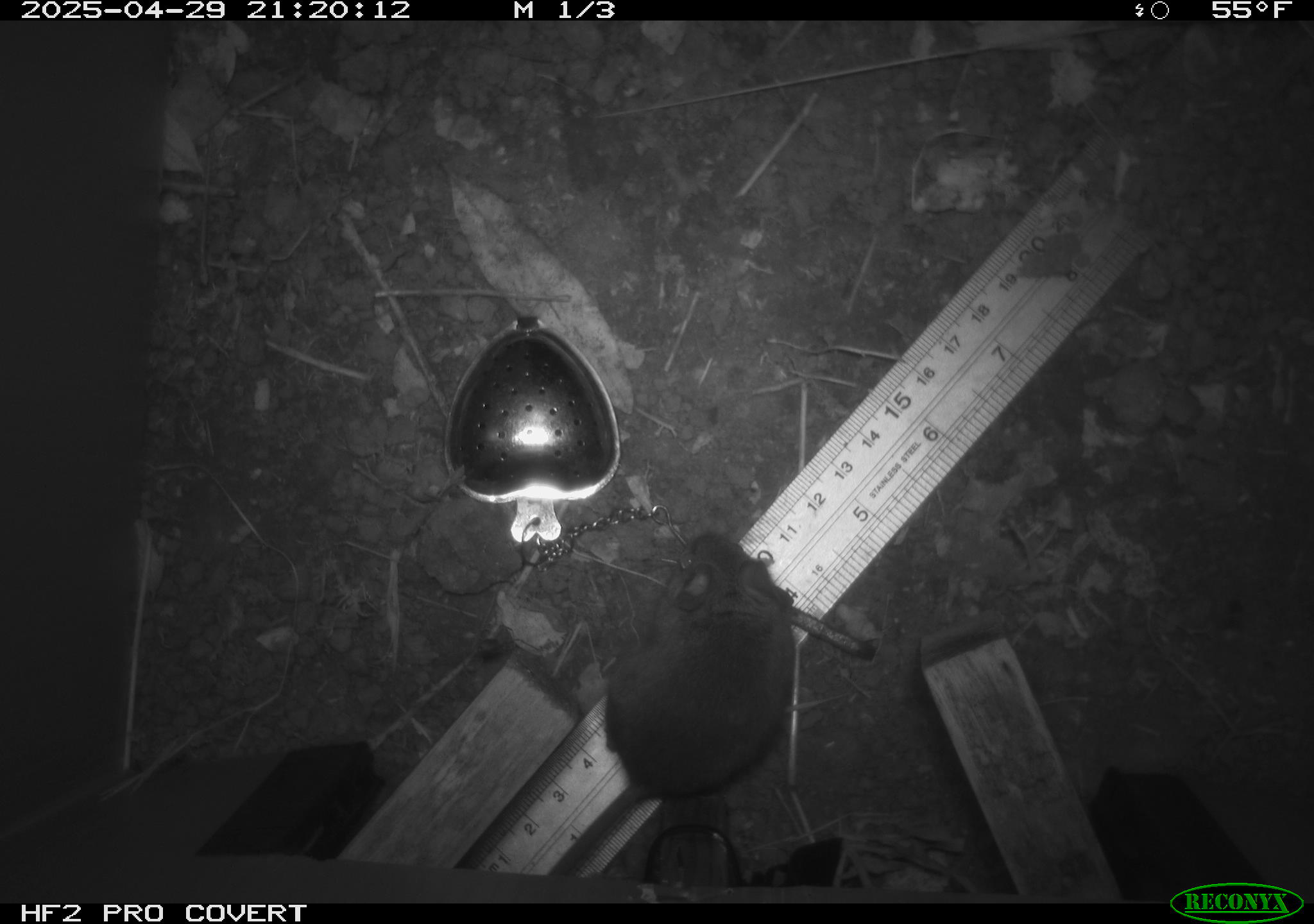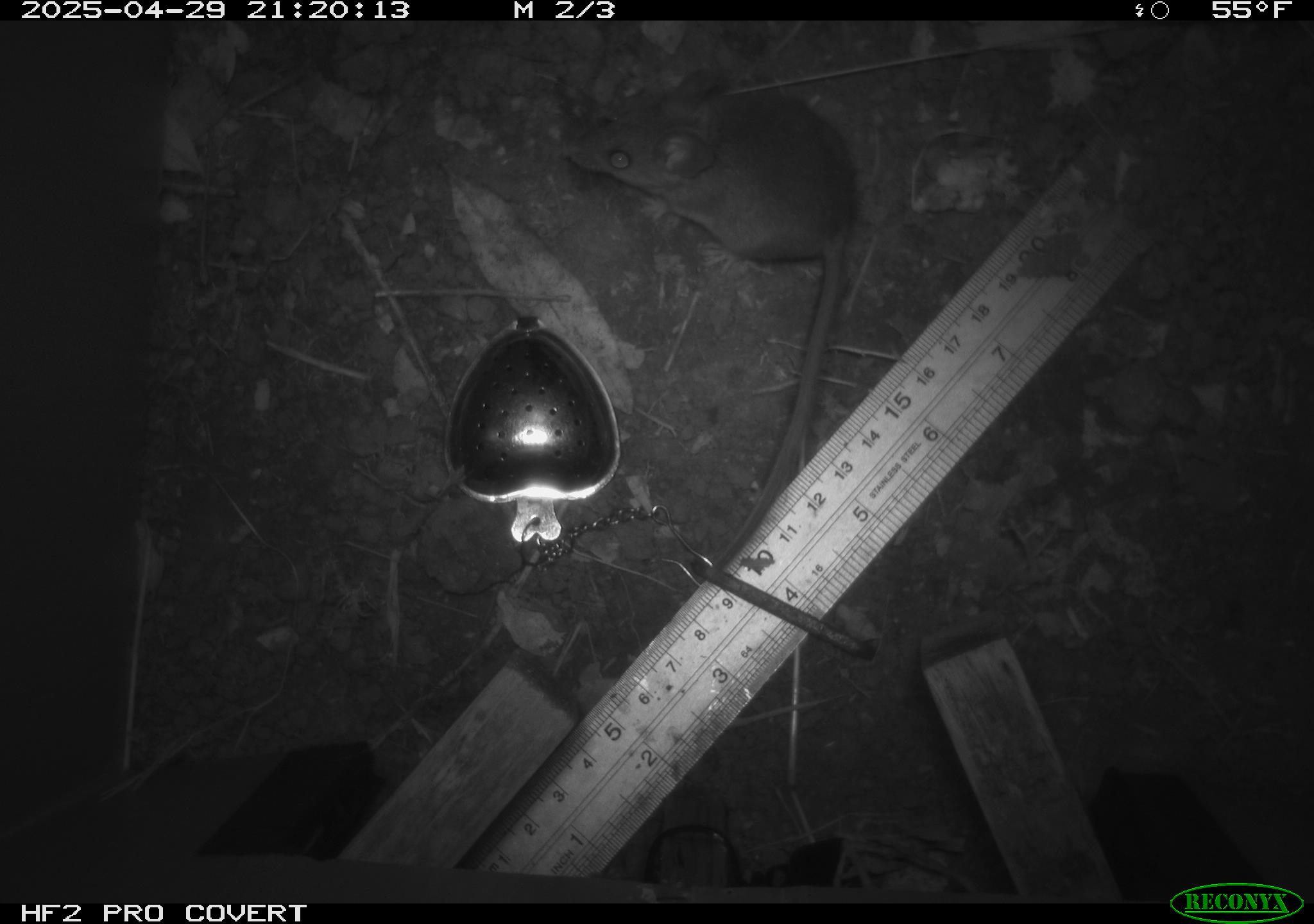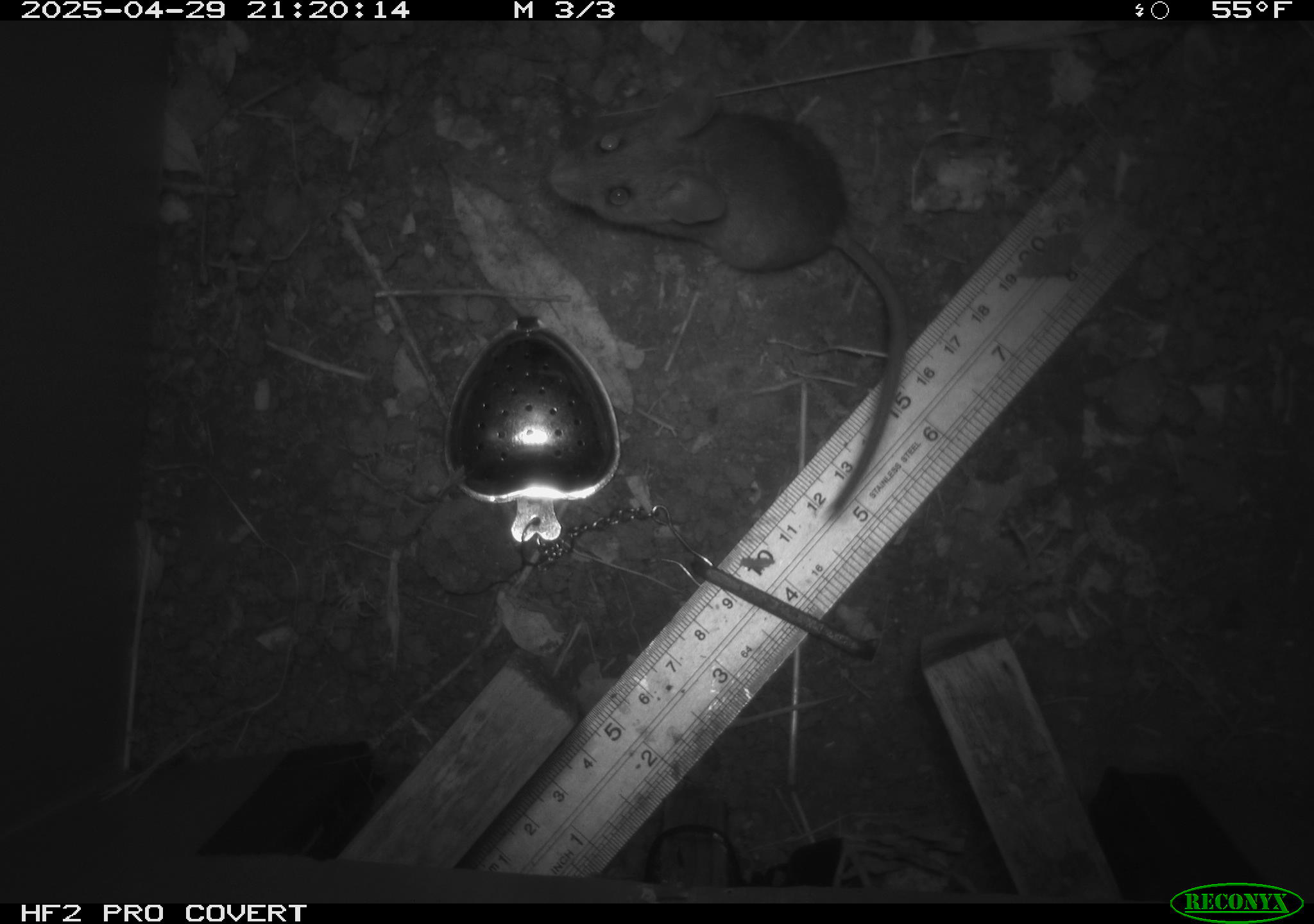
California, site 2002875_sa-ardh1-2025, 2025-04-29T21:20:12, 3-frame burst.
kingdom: Animalia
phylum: Chordata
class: Mammalia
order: Rodentia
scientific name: Rodentia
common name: mouse species